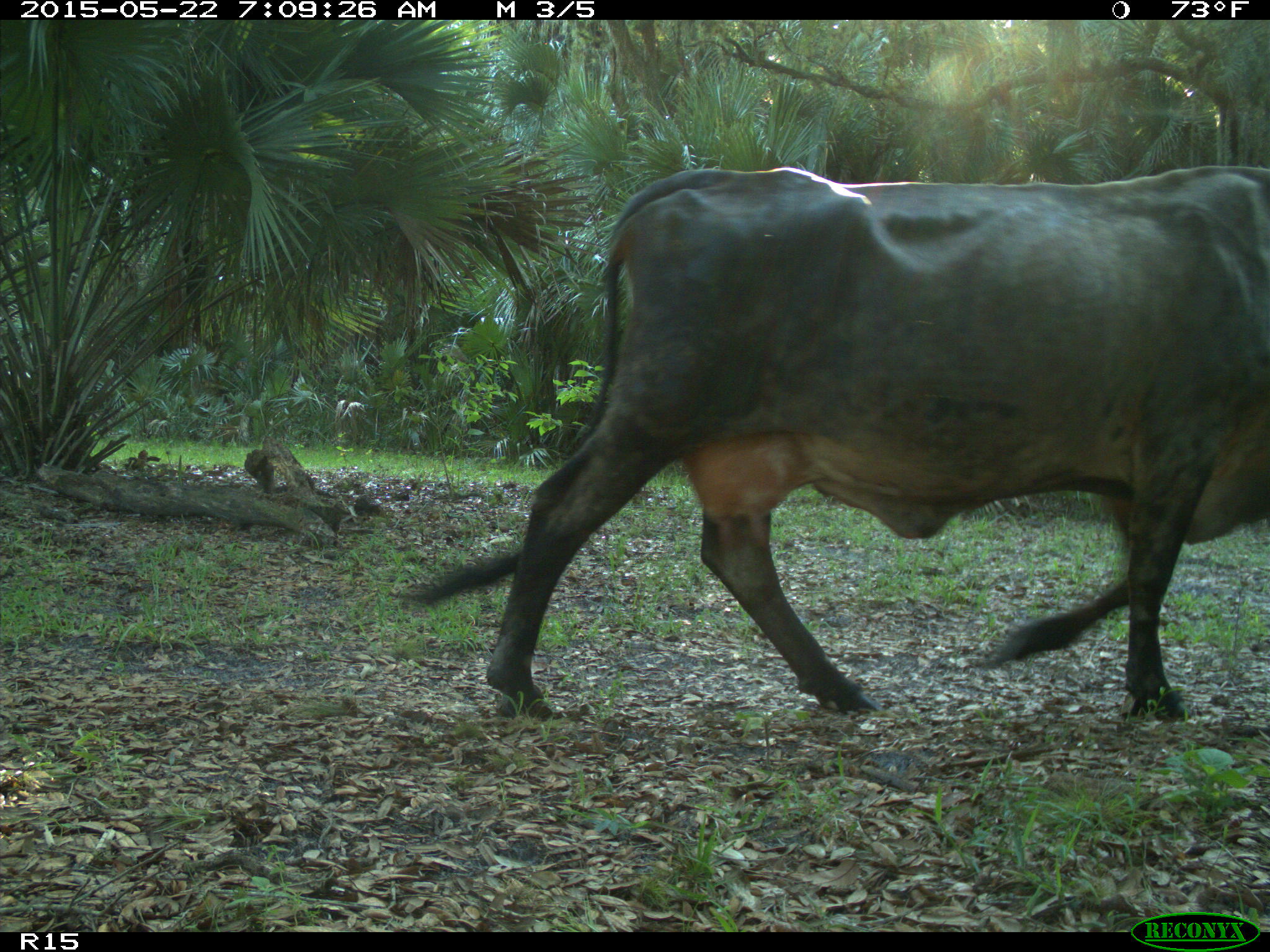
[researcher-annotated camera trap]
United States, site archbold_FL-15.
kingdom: Animalia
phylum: Chordata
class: Mammalia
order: Artiodactyla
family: Bovidae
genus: Bos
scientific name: Bos taurus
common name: domestic cow